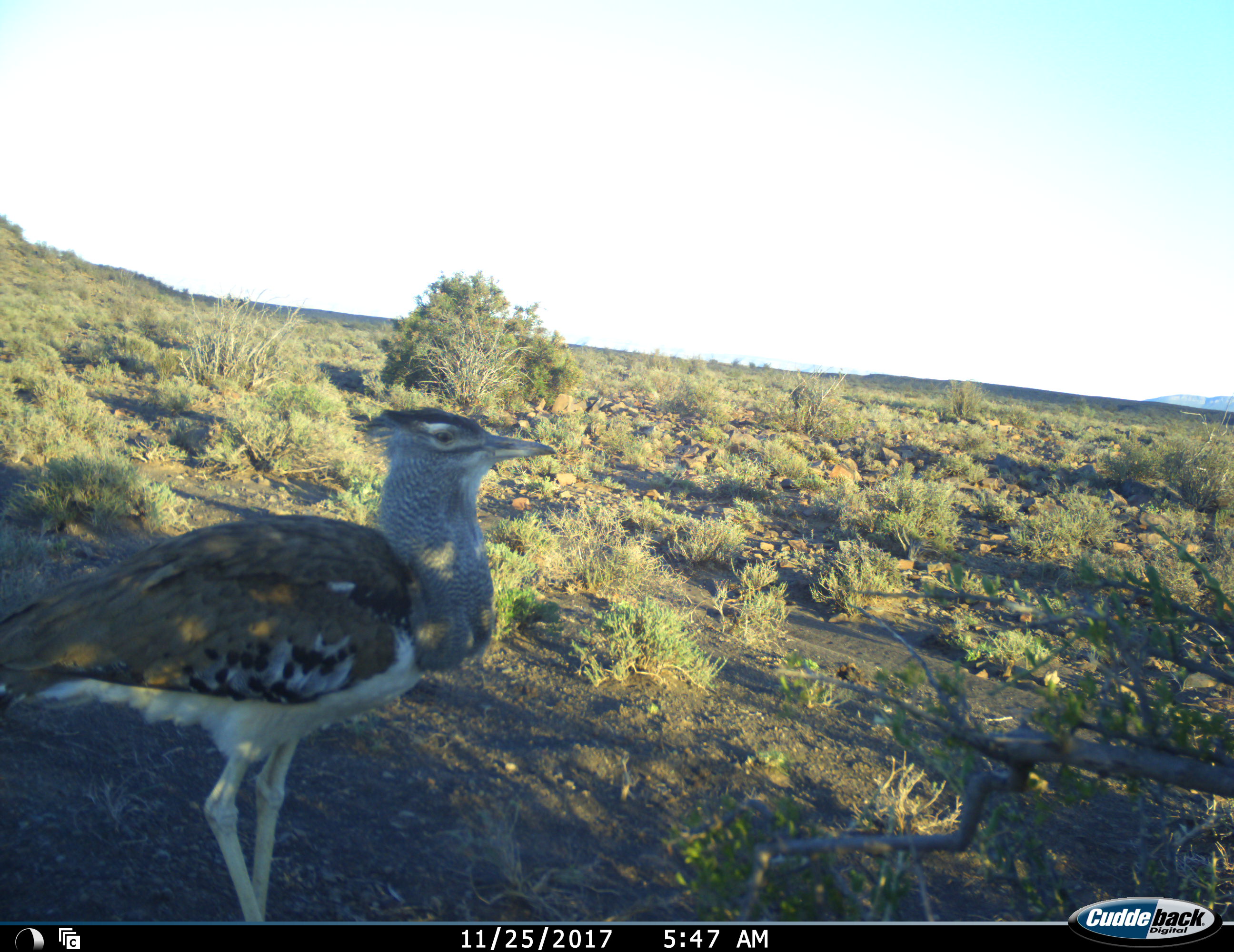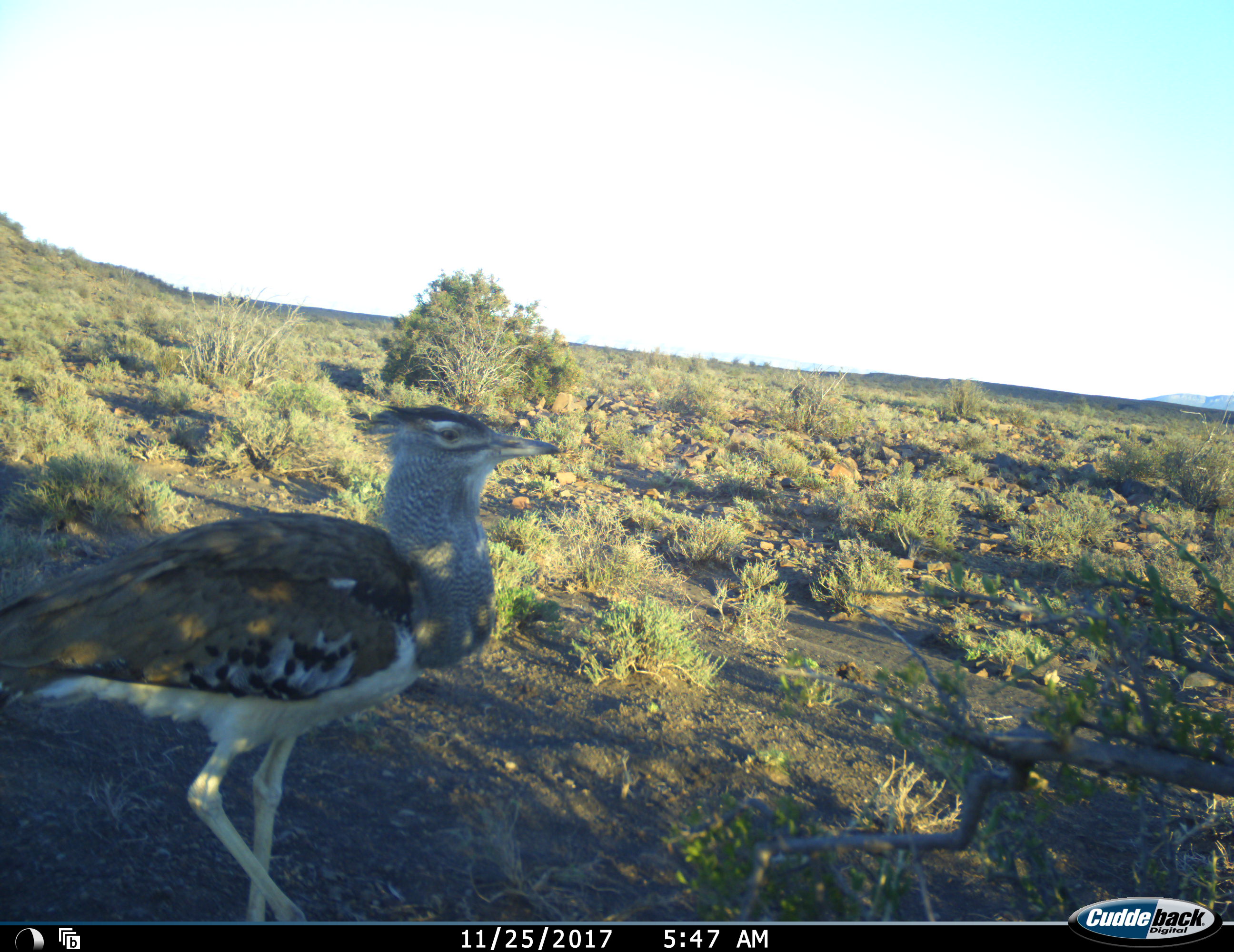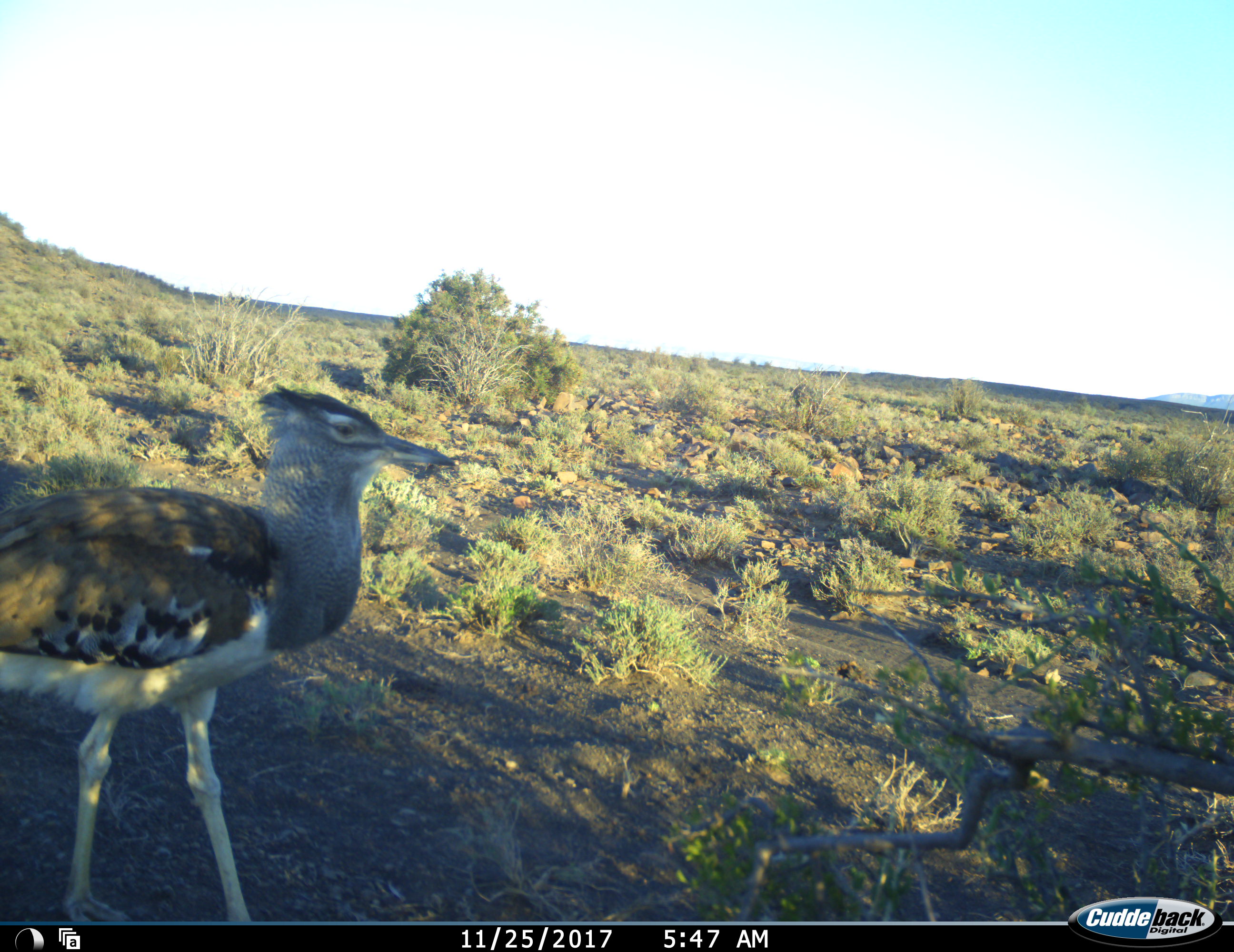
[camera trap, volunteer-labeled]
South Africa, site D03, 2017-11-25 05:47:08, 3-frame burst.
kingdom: Animalia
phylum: Chordata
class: Aves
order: Otidiformes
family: Otididae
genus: Ardeotis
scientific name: Ardeotis kori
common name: kori bustard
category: bustardkori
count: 1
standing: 67%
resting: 0%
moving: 56%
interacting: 0%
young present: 0%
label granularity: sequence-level